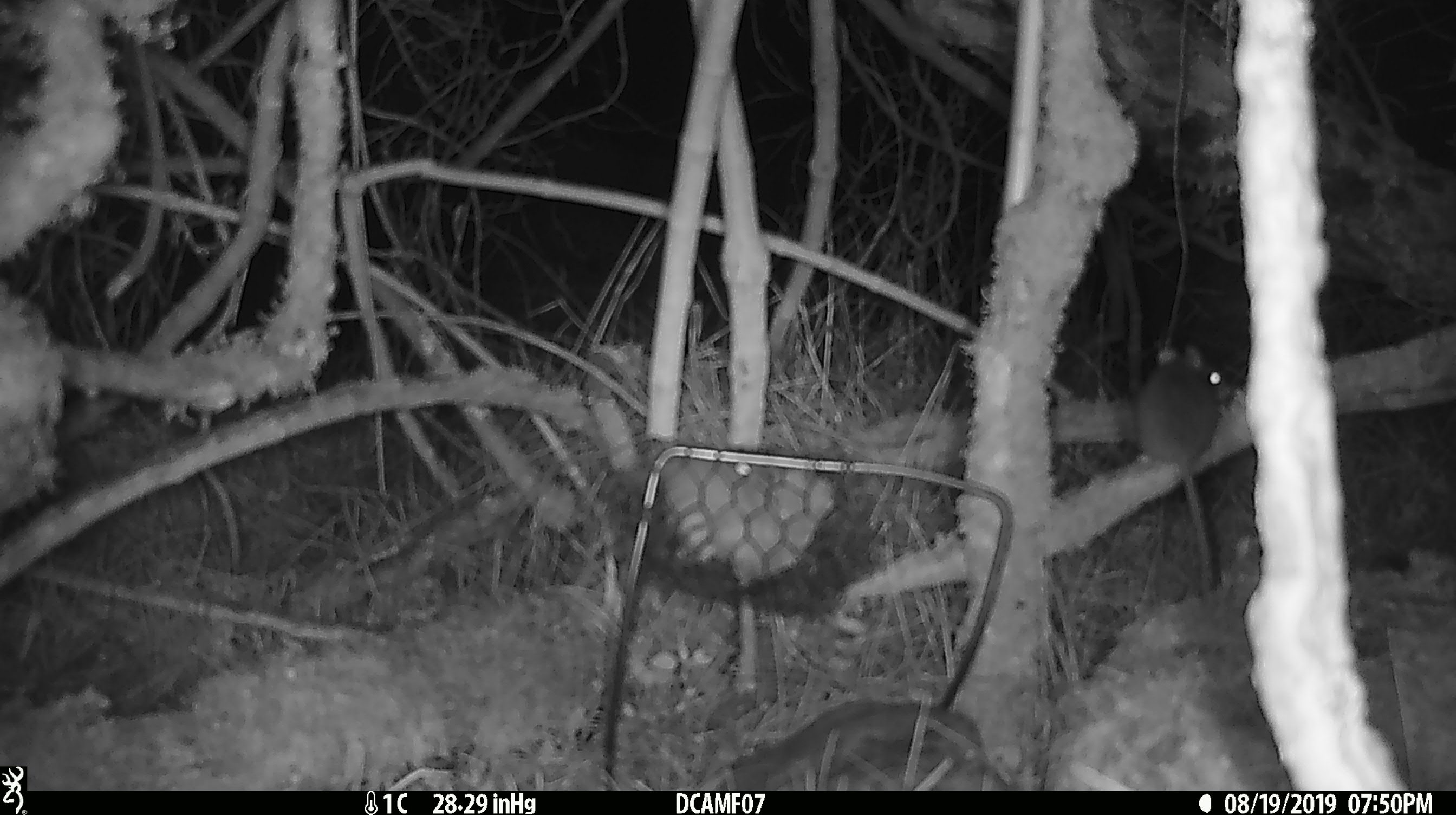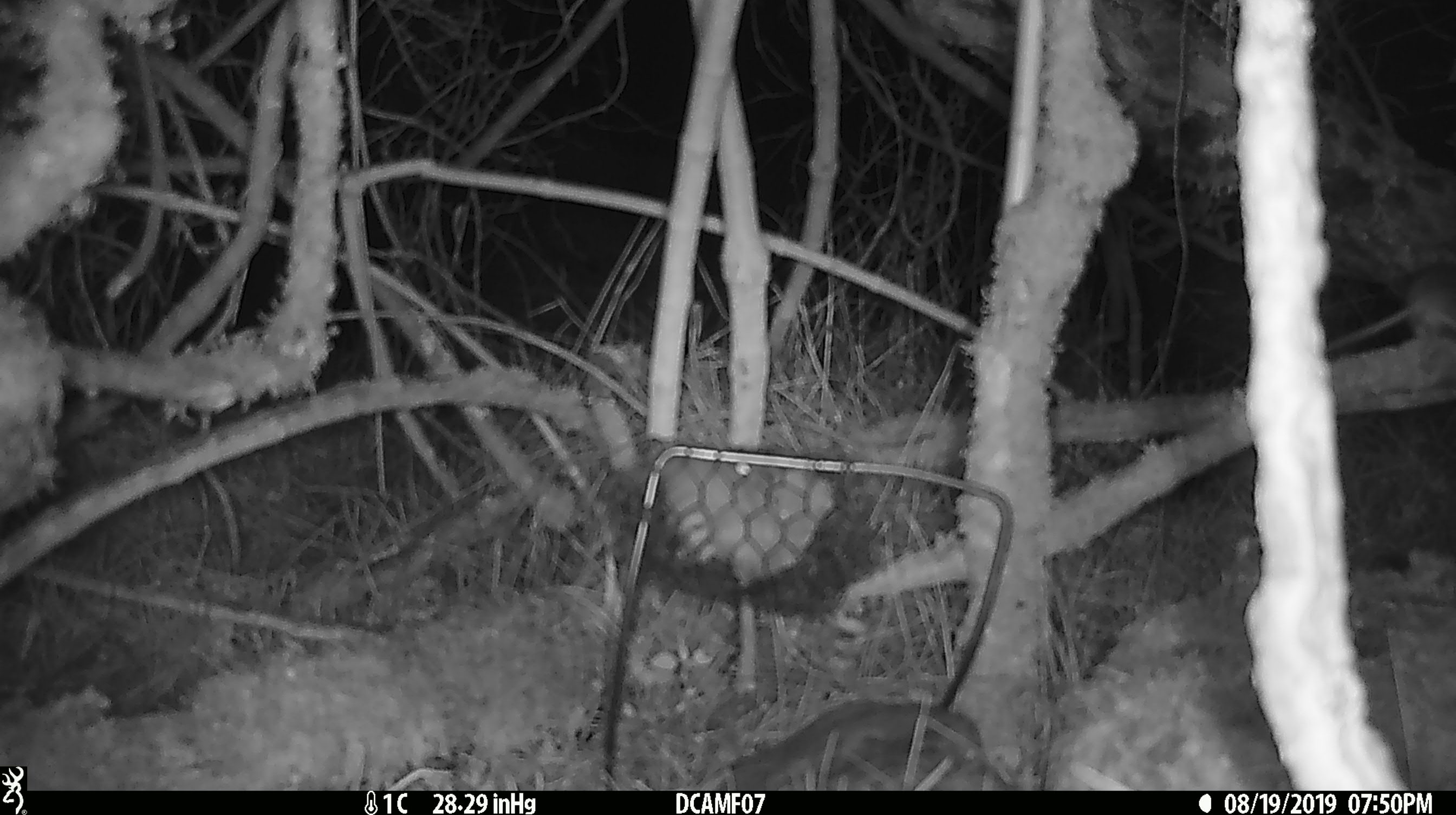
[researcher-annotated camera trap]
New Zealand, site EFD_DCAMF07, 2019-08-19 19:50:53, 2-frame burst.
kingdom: Animalia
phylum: Chordata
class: Mammalia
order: Rodentia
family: Muridae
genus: Mus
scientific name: Mus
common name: mouse